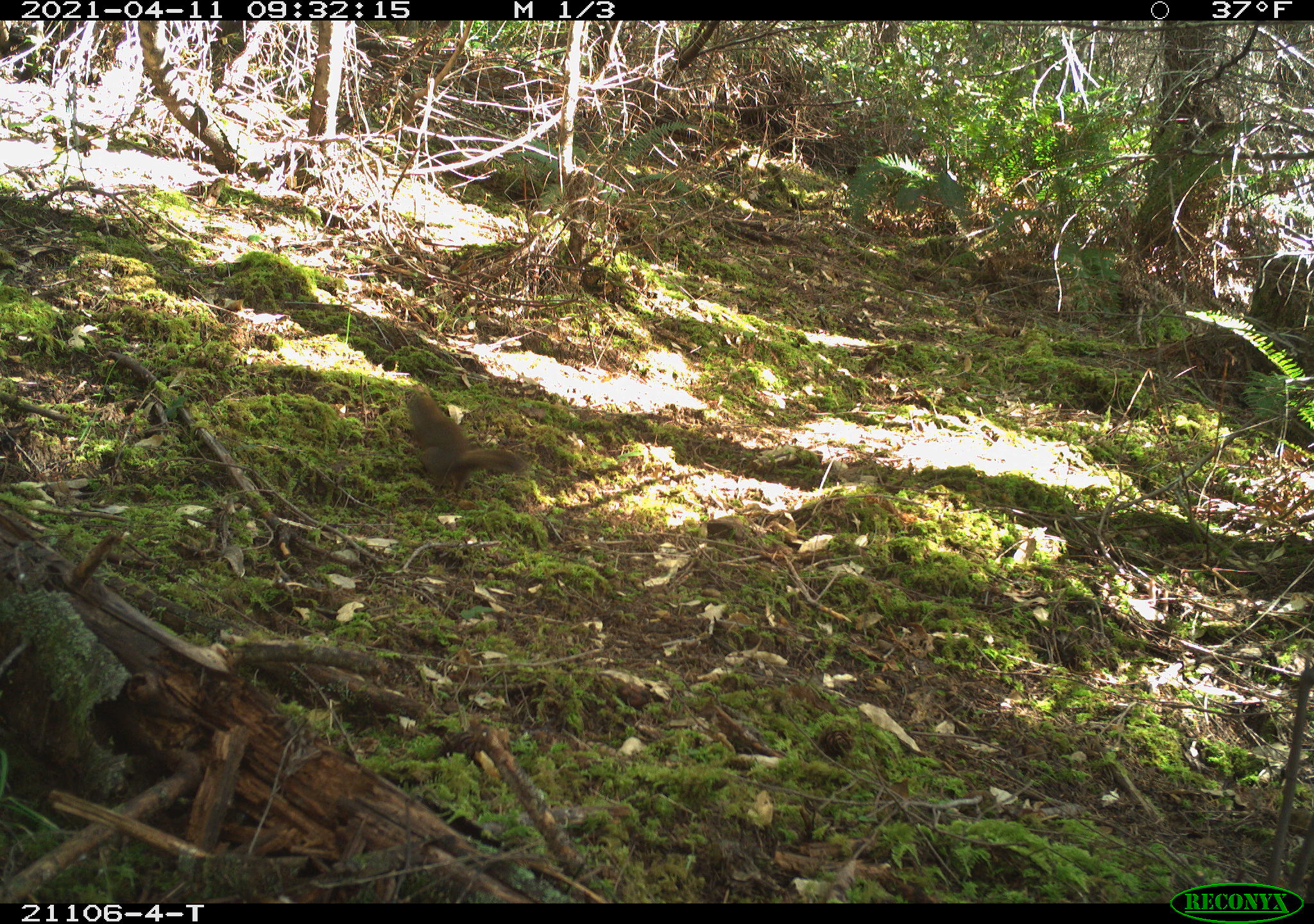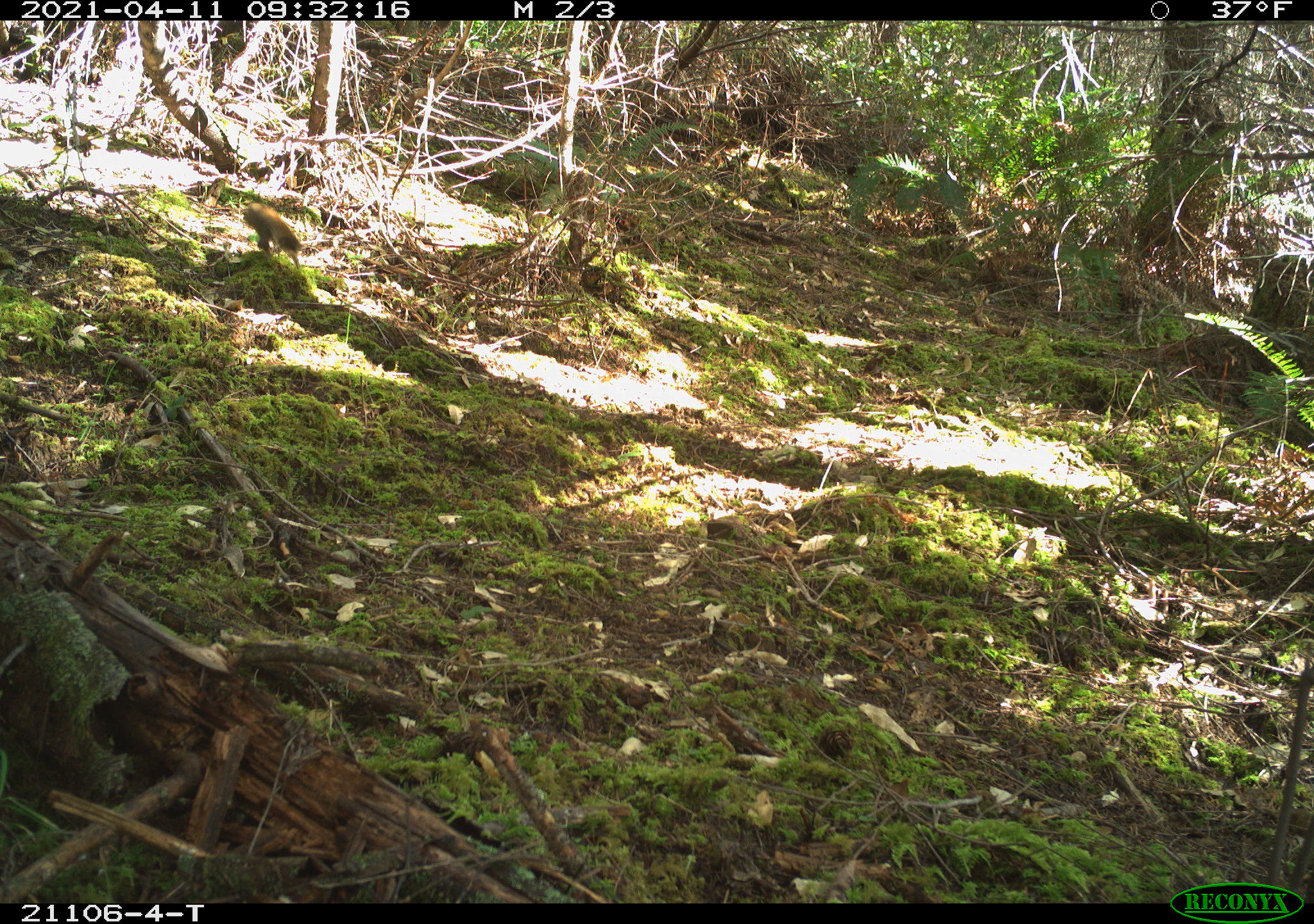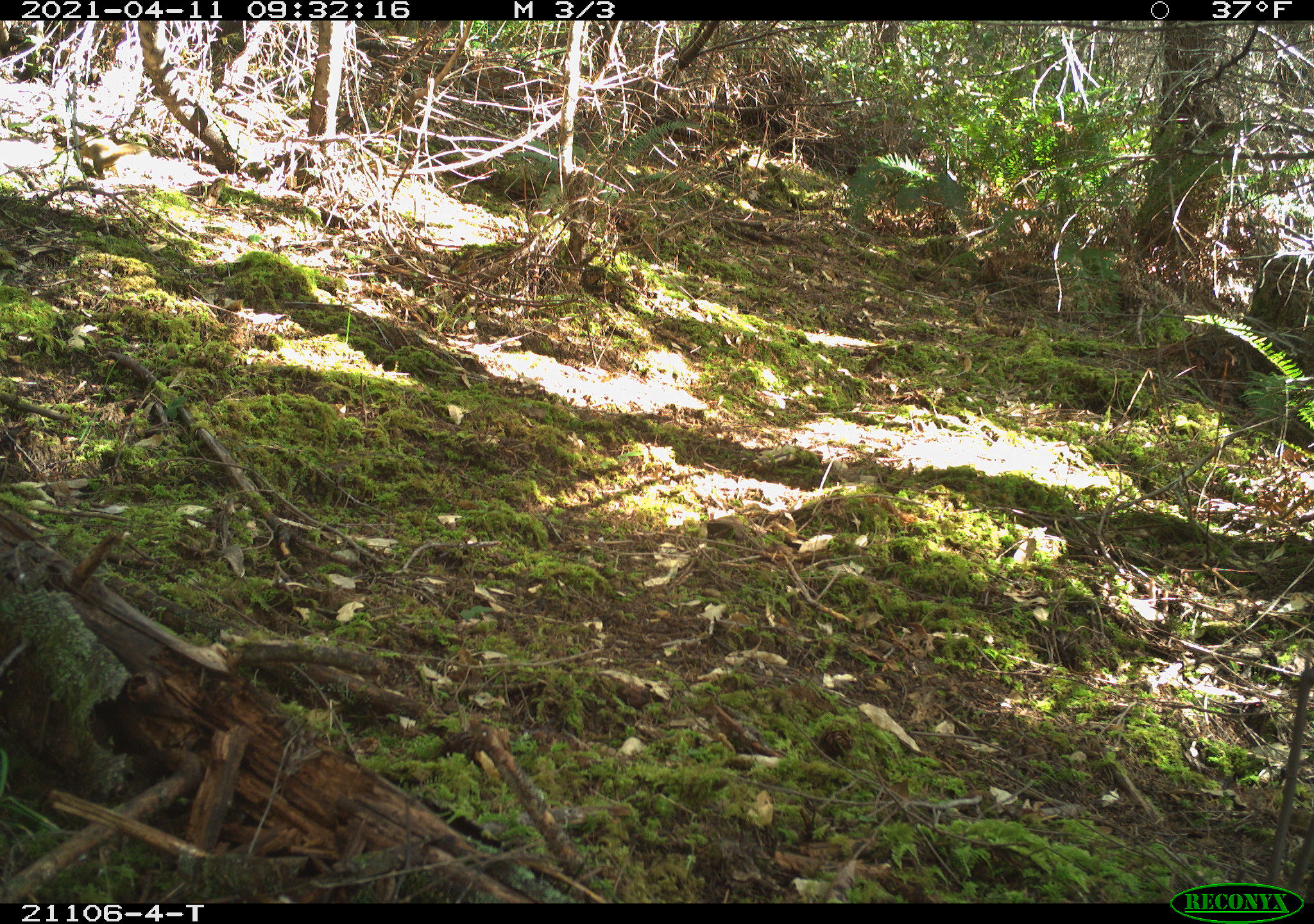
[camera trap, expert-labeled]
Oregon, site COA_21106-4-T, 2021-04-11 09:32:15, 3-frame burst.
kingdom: Animalia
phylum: Chordata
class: Mammalia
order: Rodentia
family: Sciuridae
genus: Tamiasciurus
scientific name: Tamiasciurus douglasii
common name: douglas squirrel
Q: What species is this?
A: Douglas squirrel (Tamiasciurus douglasii).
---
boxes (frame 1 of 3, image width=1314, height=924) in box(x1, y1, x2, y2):
douglas squirrel: box(377, 366, 531, 512)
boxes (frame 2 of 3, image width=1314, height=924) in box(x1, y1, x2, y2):
douglas squirrel: box(222, 192, 320, 287)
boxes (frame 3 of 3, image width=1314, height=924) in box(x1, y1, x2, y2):
douglas squirrel: box(47, 116, 150, 189)